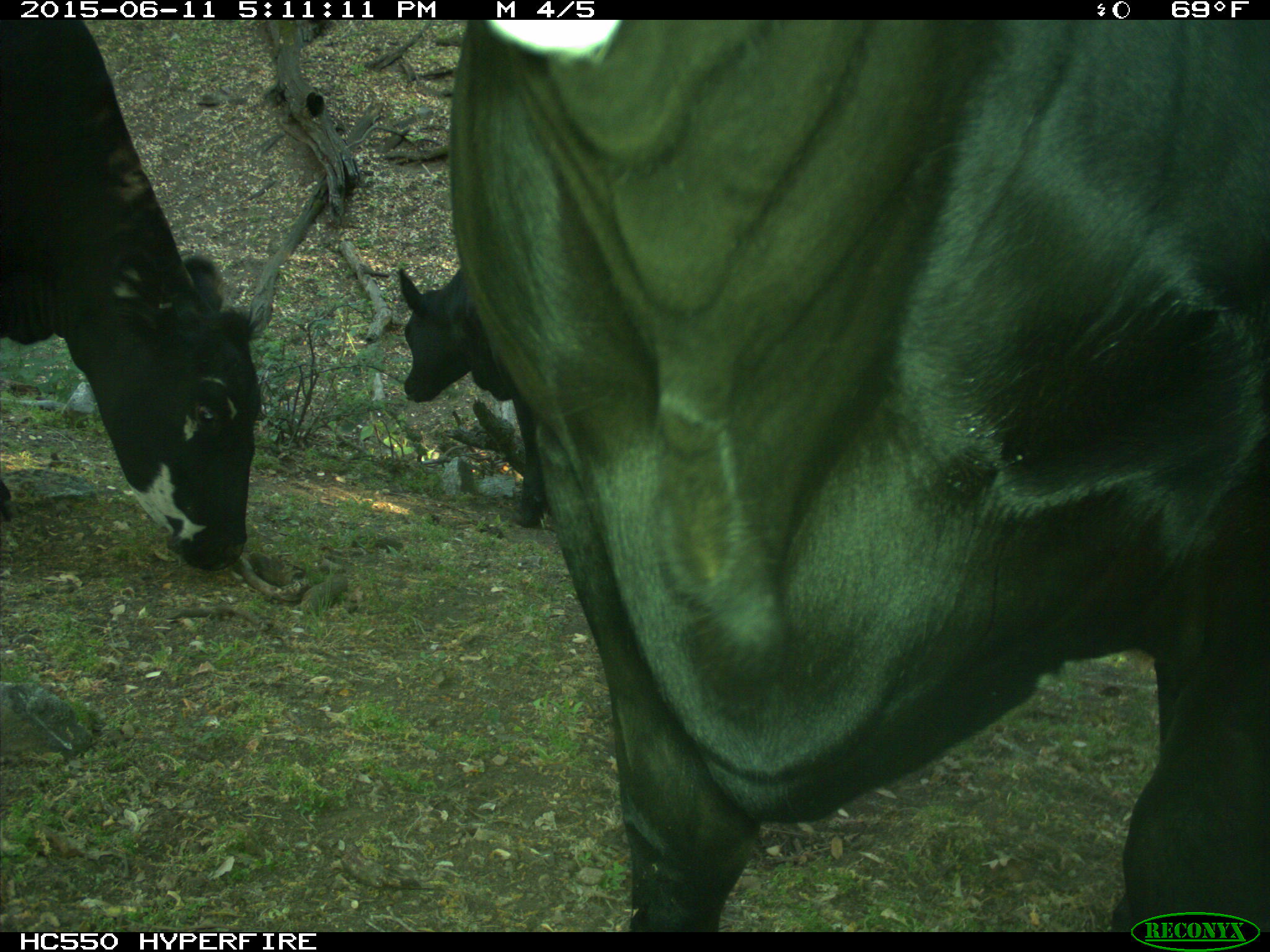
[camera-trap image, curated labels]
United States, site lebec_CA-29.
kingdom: Animalia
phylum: Chordata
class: Mammalia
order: Artiodactyla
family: Bovidae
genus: Bos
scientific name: Bos taurus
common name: domestic cow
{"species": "Bos taurus (domestic cow)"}